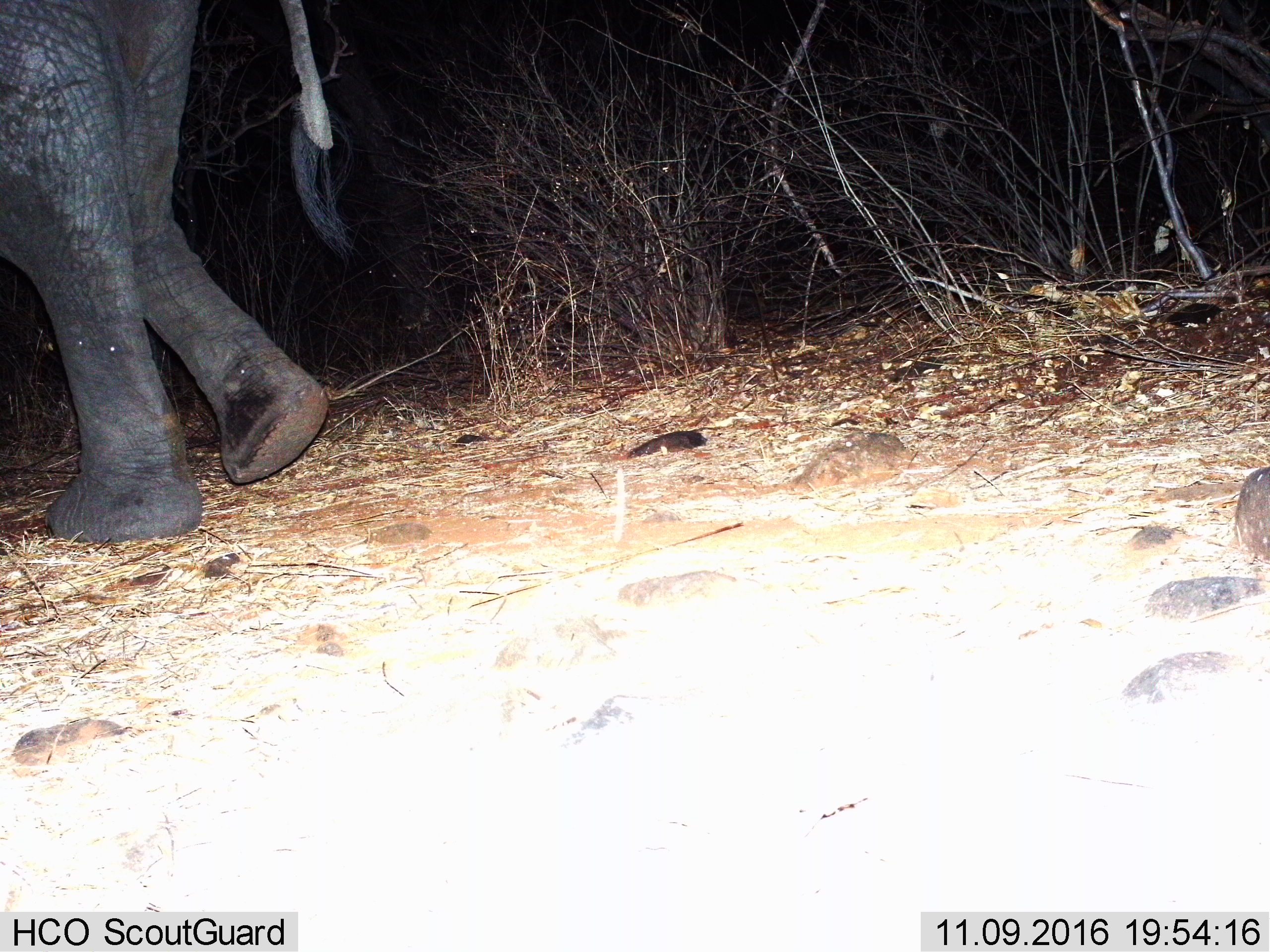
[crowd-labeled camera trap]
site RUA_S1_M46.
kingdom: Animalia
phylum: Chordata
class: Mammalia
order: Proboscidea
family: Elephantidae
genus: Loxodonta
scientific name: Loxodonta africana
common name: african bush elephant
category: elephant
Elephant (african bush elephant) (Loxodonta africana), count 1. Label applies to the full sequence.